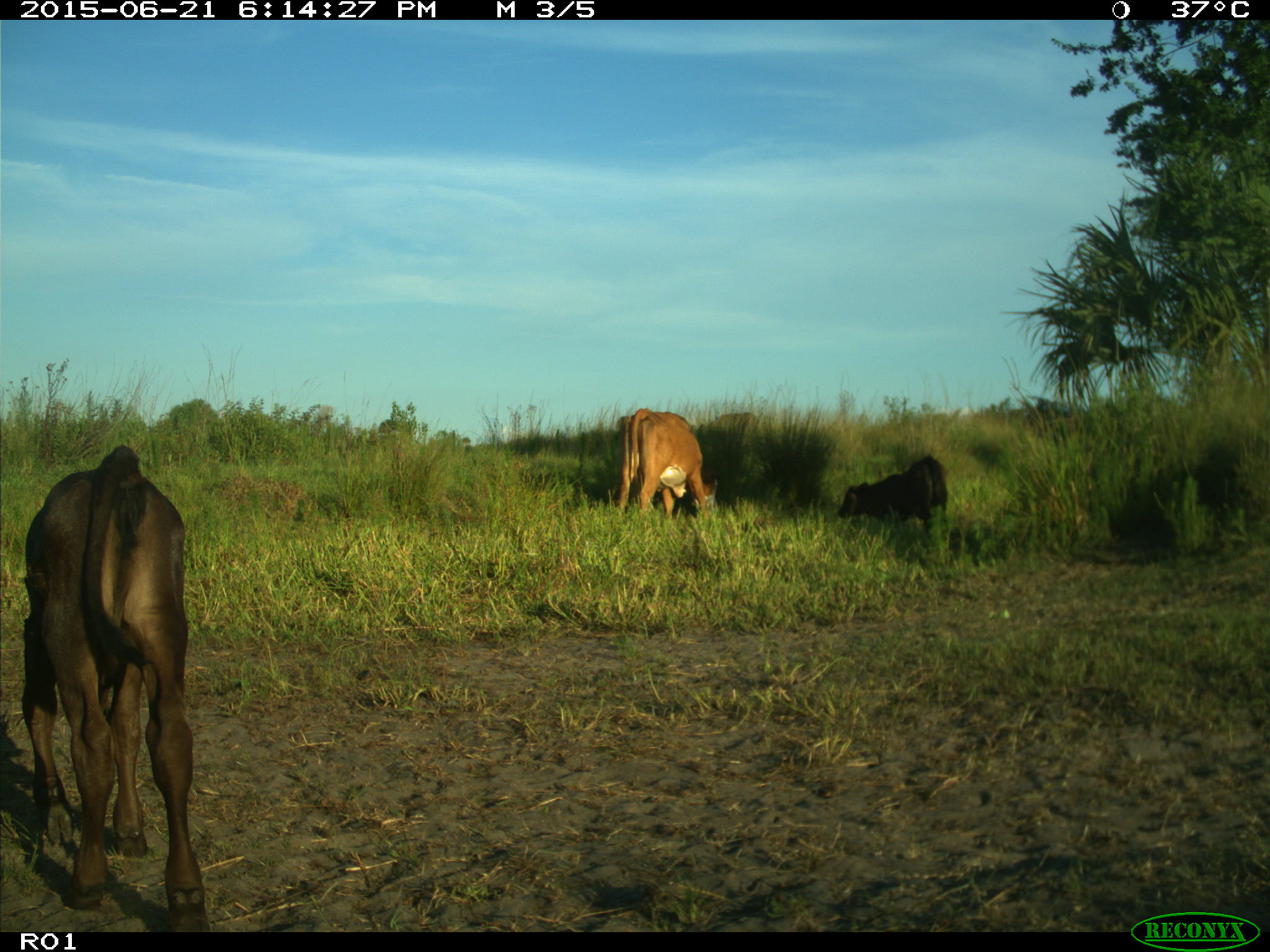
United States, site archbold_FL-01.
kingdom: Animalia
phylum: Chordata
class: Mammalia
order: Artiodactyla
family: Bovidae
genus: Bos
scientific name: Bos taurus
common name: domestic cow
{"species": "Bos taurus (domestic cow)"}